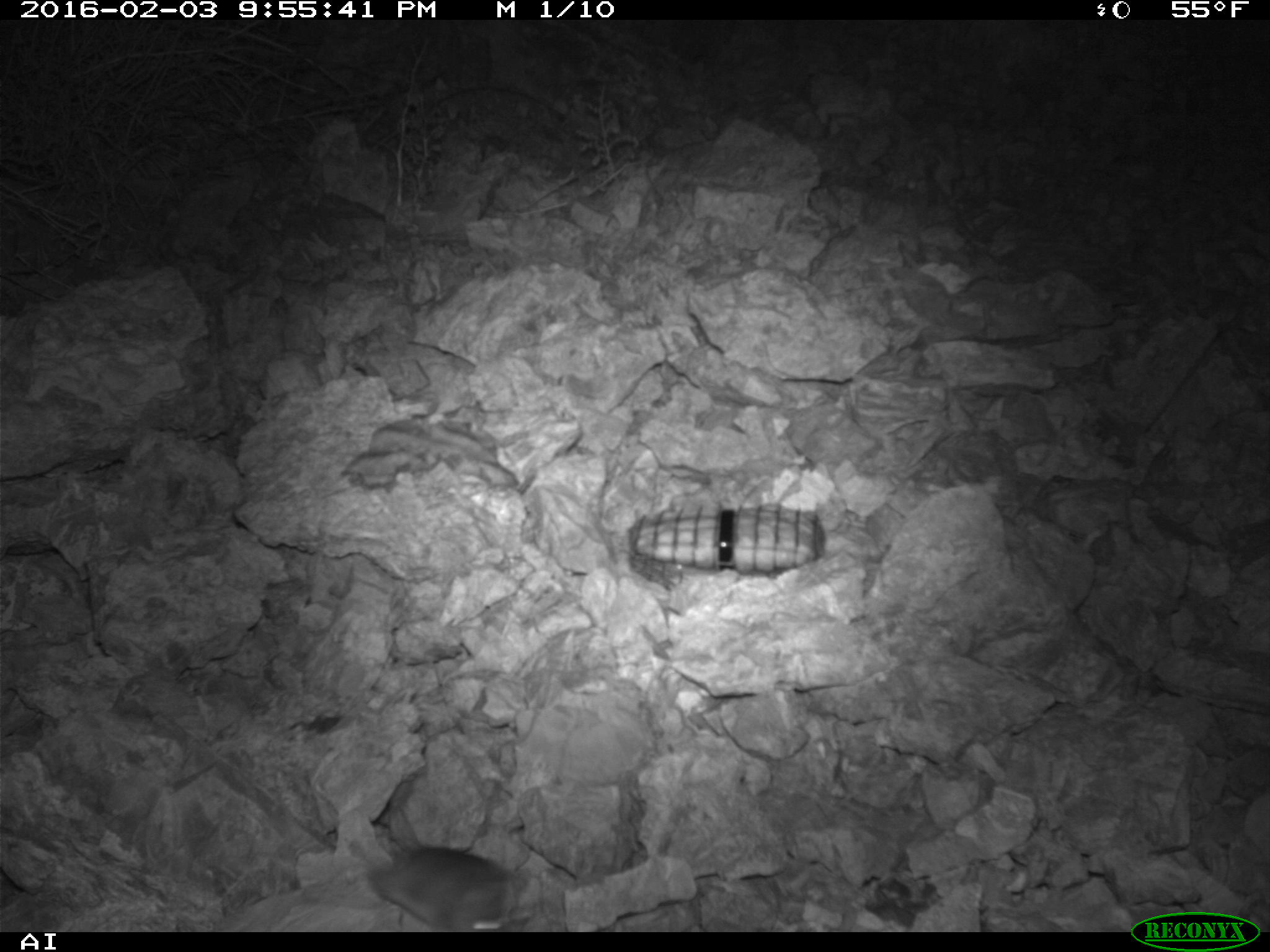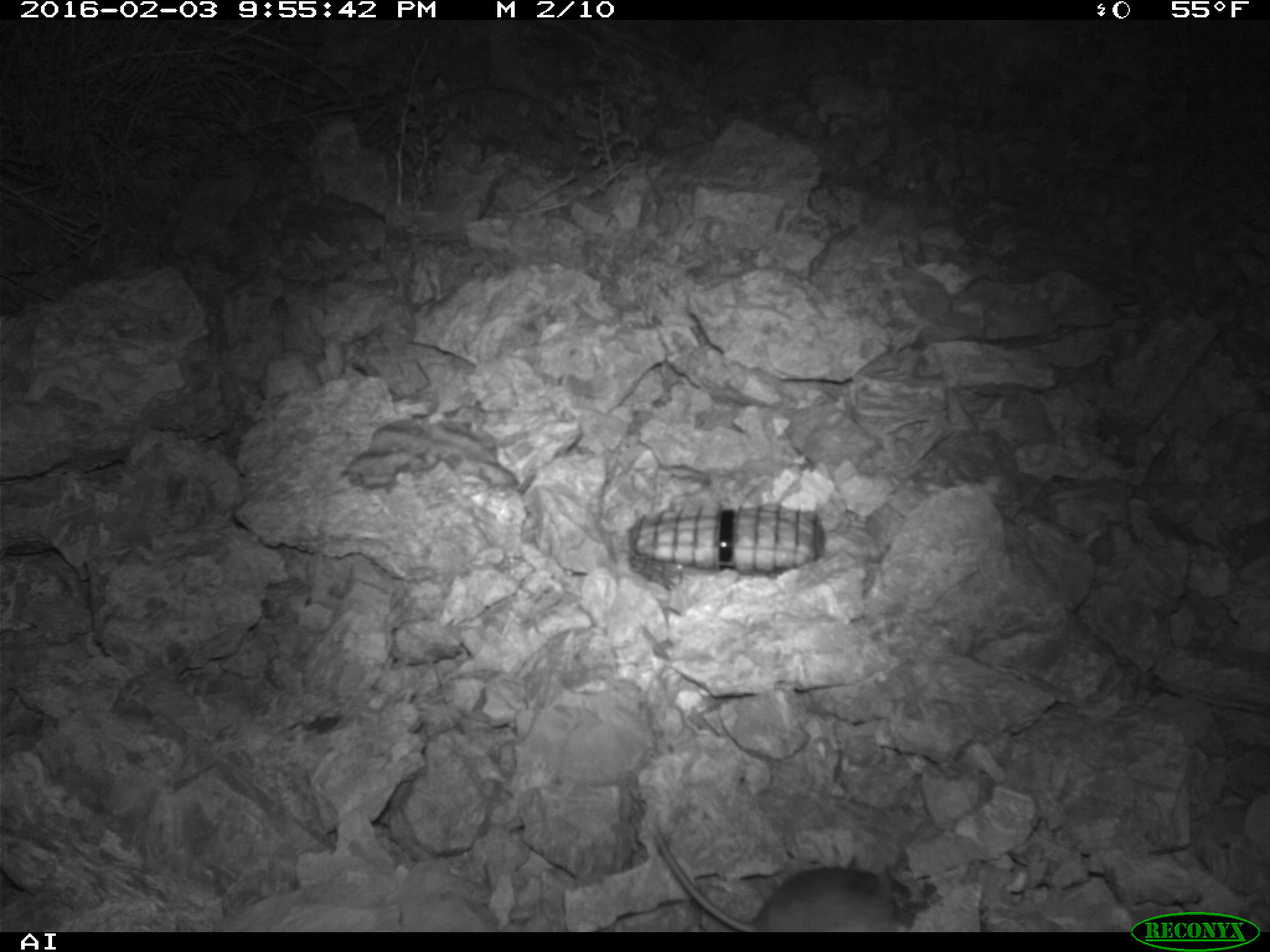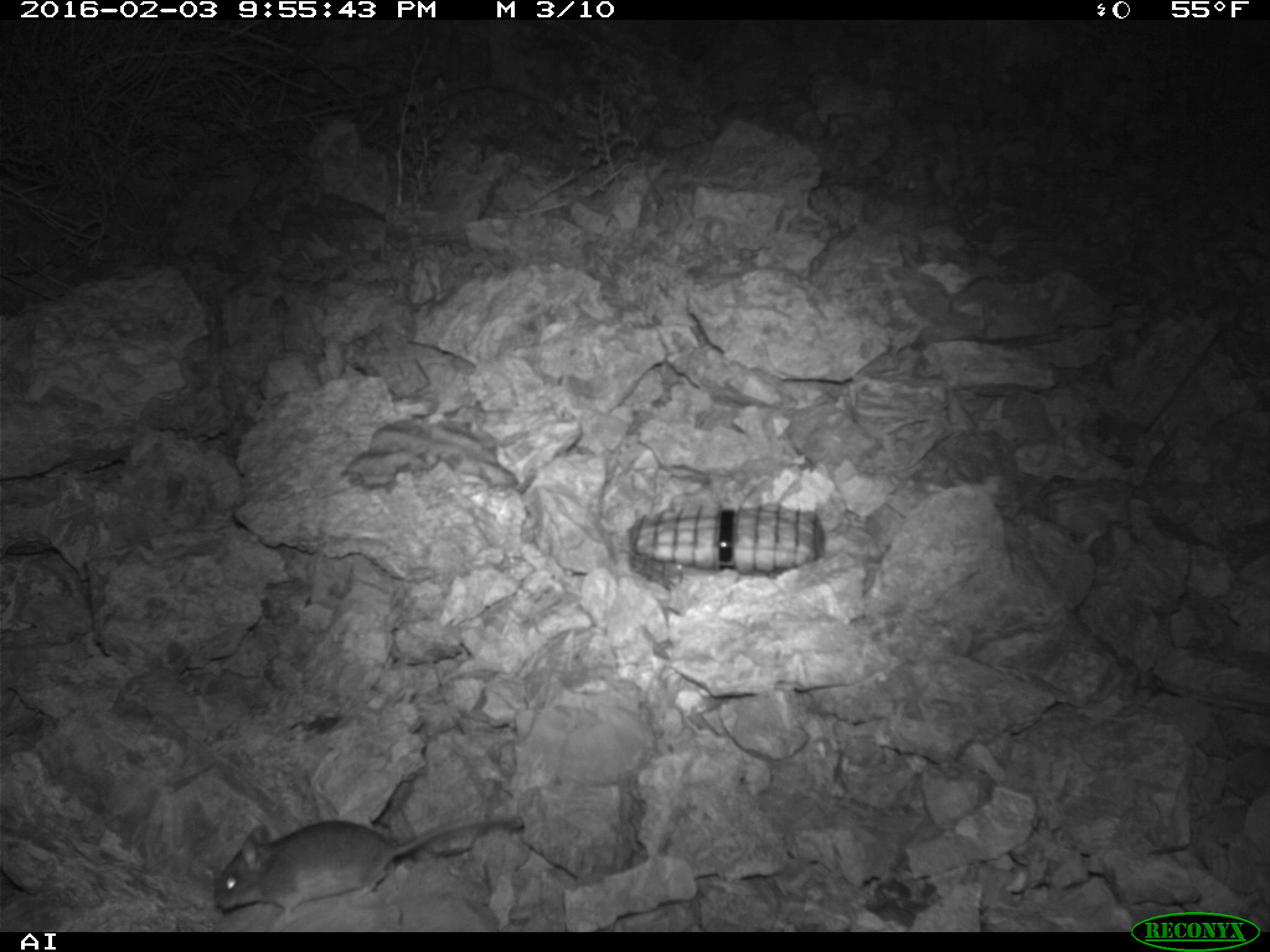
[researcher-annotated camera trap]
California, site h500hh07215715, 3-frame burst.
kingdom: Animalia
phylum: Chordata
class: Mammalia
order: Rodentia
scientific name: Rodentia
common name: rodent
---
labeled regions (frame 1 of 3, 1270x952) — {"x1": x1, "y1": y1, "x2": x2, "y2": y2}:
rodent: {"x1": 366, "y1": 844, "x2": 523, "y2": 931}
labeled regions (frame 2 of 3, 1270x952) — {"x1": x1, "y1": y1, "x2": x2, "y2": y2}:
rodent: {"x1": 648, "y1": 814, "x2": 912, "y2": 930}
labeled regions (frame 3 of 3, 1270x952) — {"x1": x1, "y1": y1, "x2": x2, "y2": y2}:
rodent: {"x1": 212, "y1": 815, "x2": 513, "y2": 932}